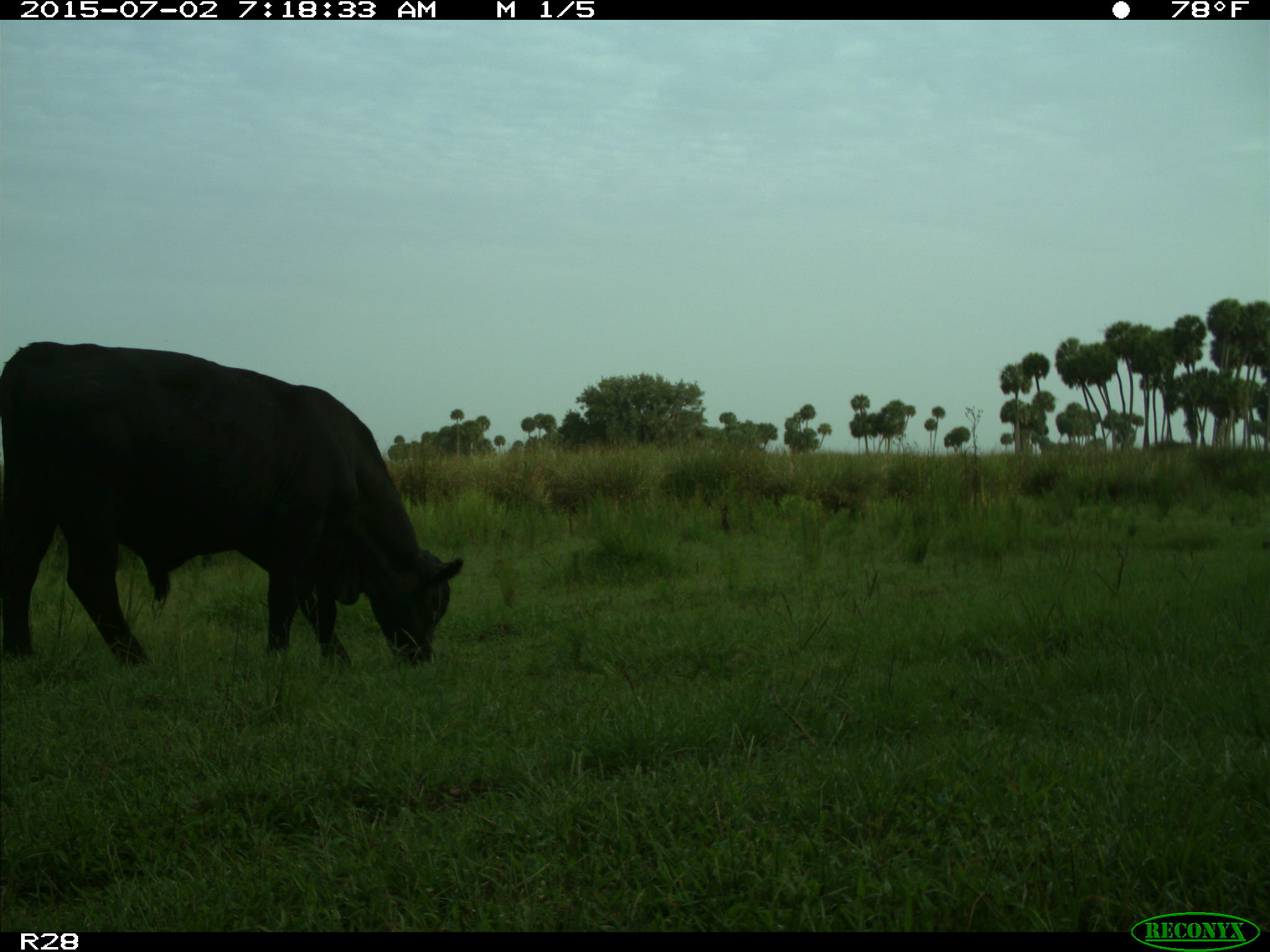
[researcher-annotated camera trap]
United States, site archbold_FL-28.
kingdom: Animalia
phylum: Chordata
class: Mammalia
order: Artiodactyla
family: Bovidae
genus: Bos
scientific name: Bos taurus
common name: domestic cow